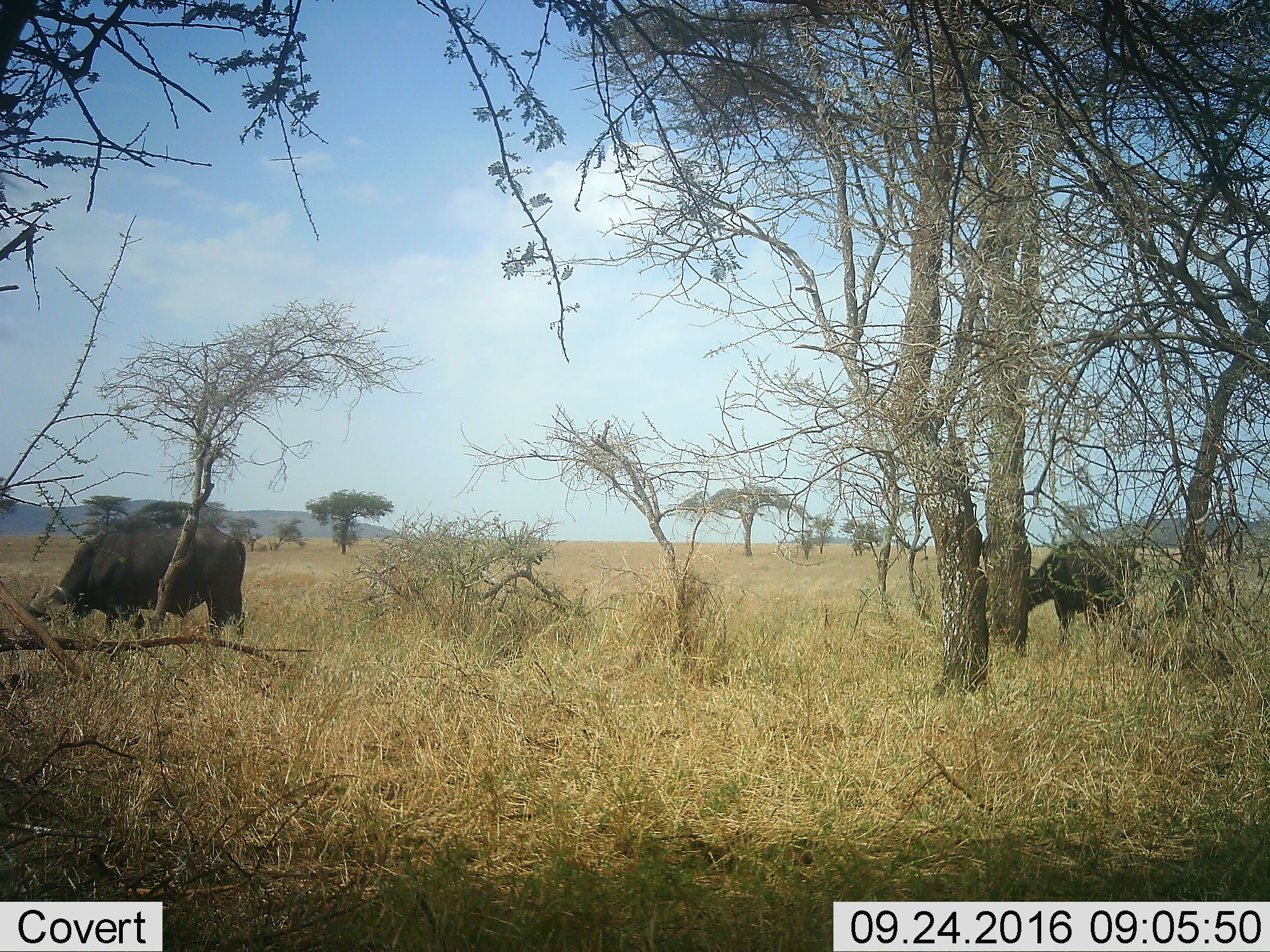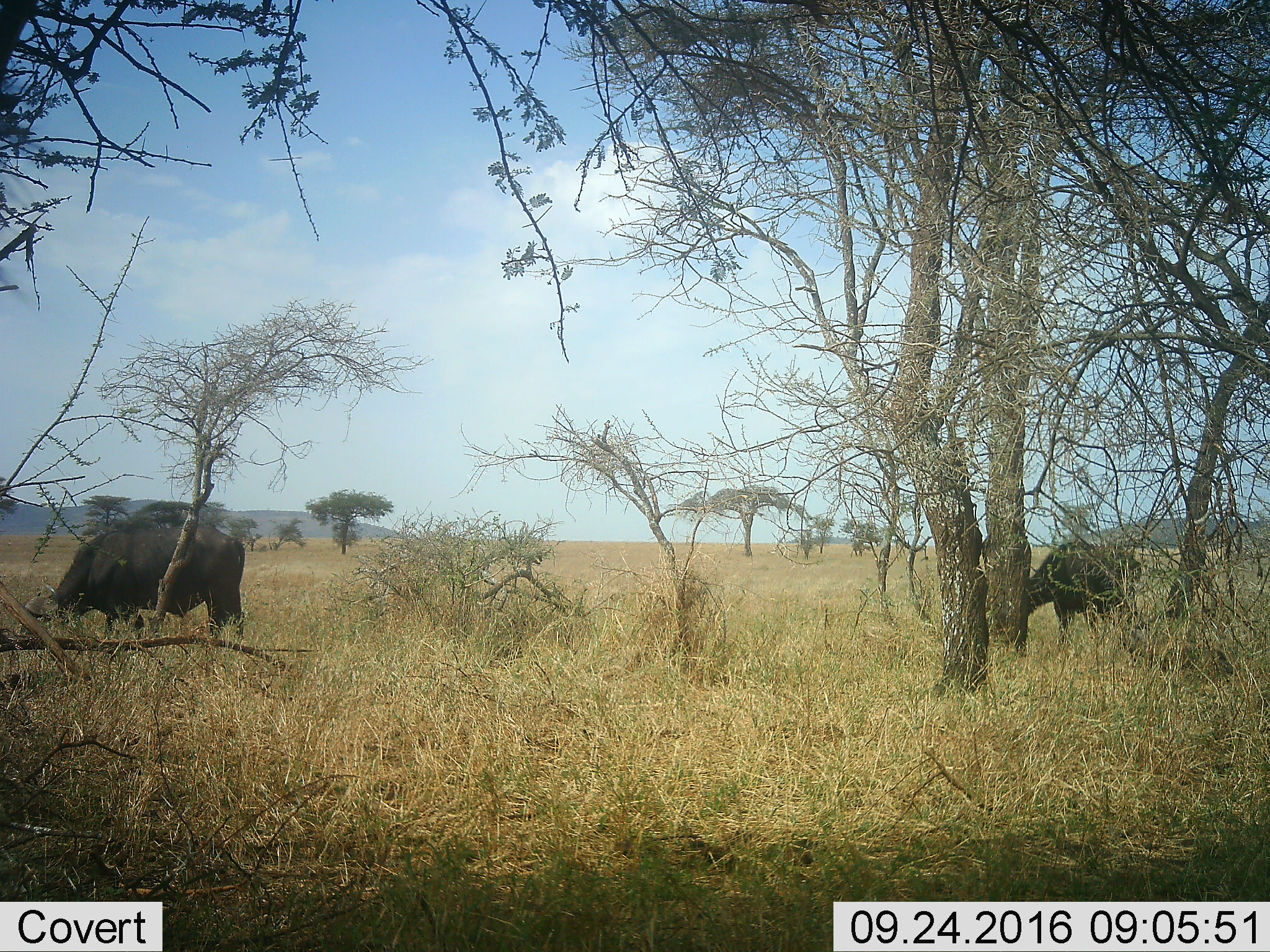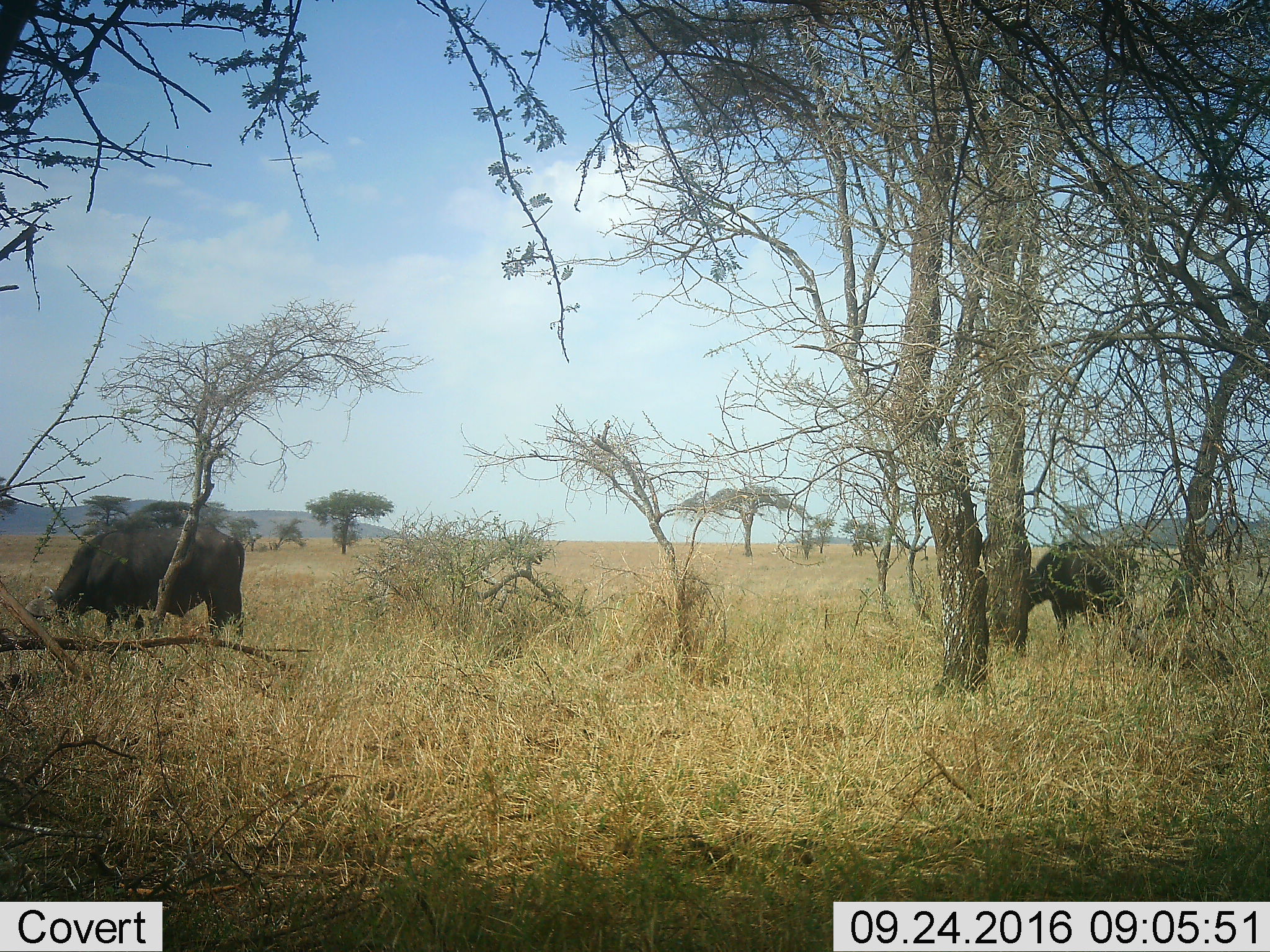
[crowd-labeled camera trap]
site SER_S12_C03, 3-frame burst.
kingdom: Animalia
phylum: Chordata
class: Mammalia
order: Artiodactyla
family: Bovidae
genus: Syncerus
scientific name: Syncerus caffer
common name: african buffalo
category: buffalo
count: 2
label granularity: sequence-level